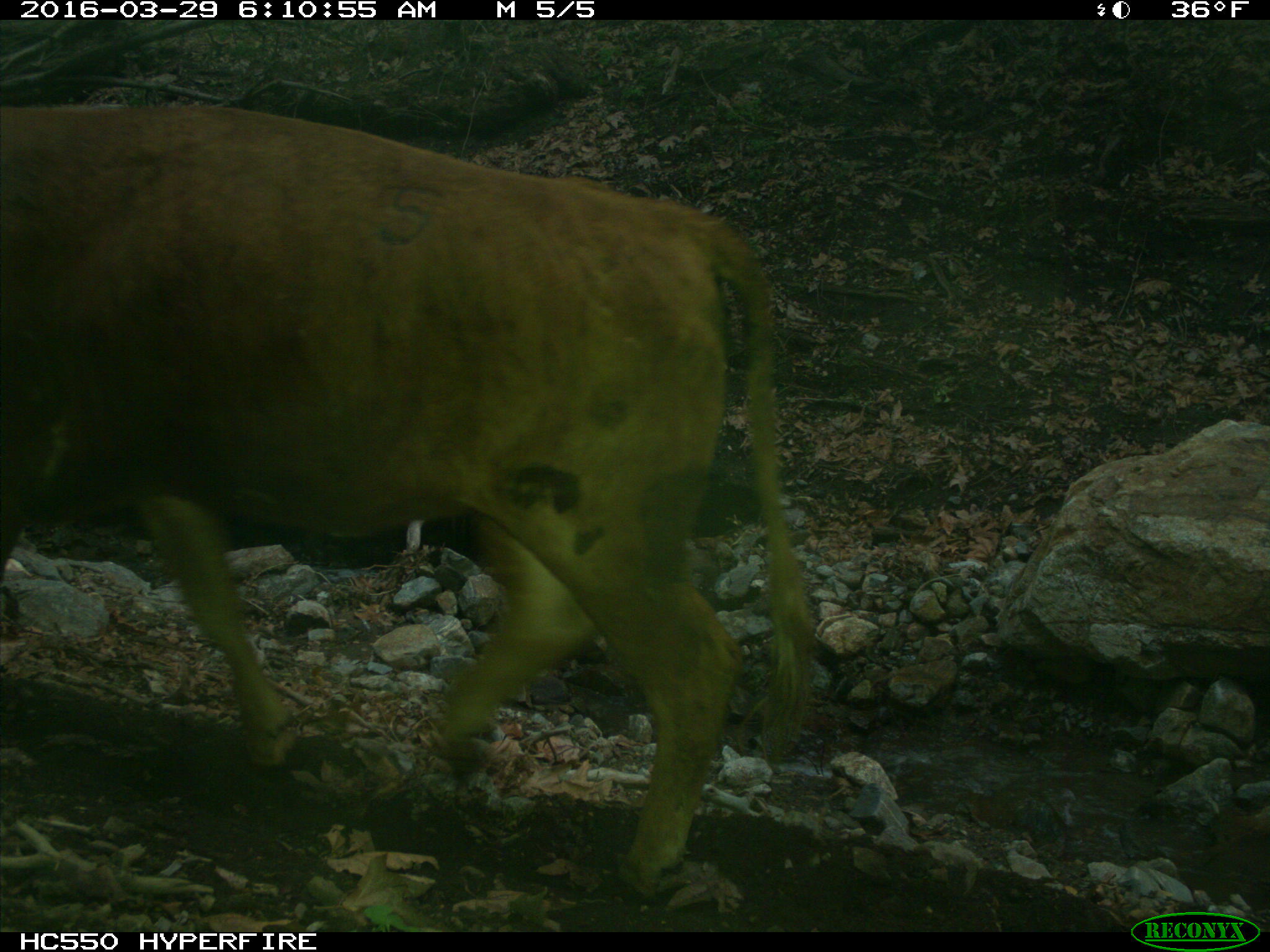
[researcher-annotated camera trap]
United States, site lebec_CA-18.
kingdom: Animalia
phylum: Chordata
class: Mammalia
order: Artiodactyla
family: Bovidae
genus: Bos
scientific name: Bos taurus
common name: domestic cow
Bos taurus (domestic cow).